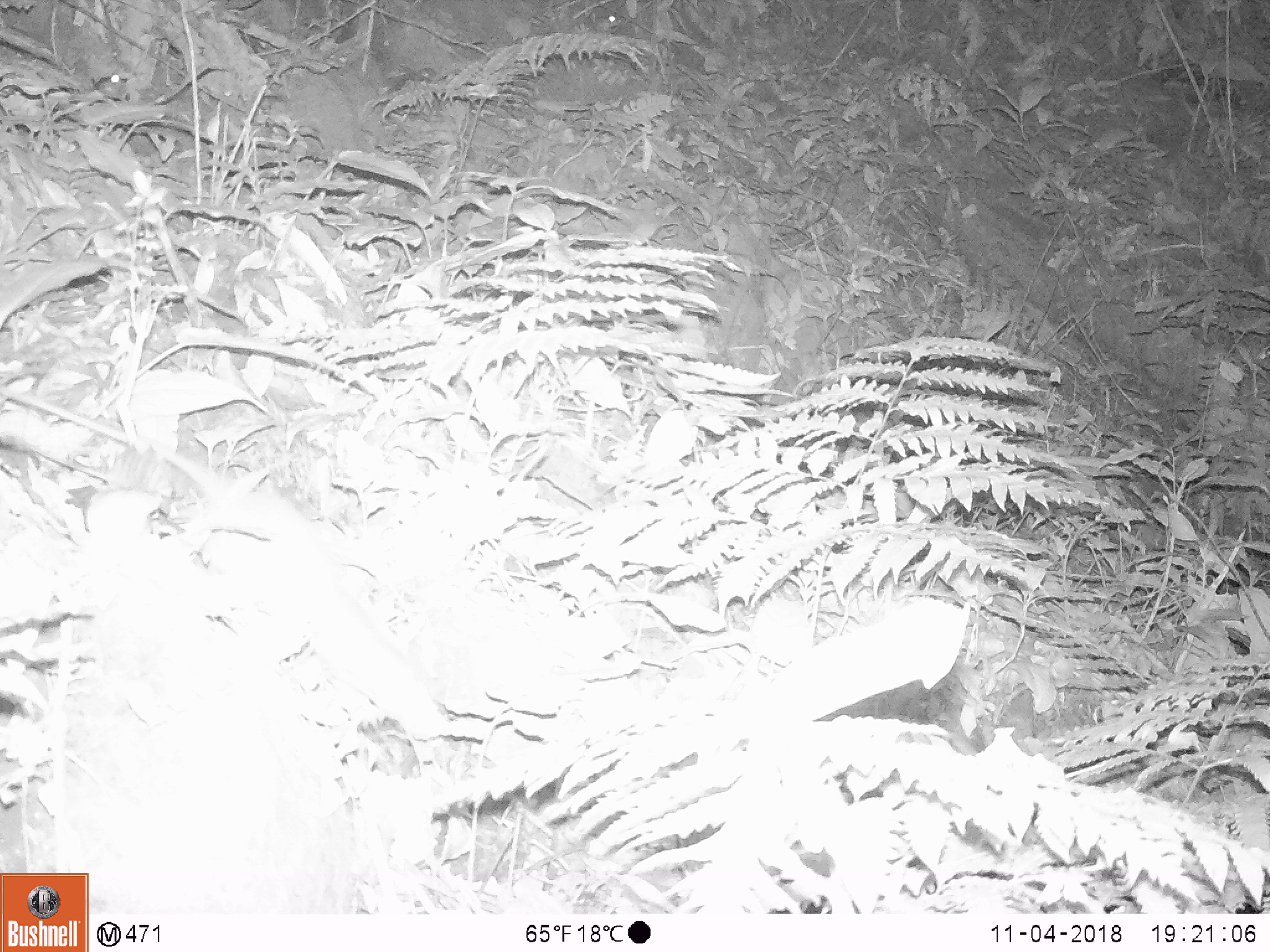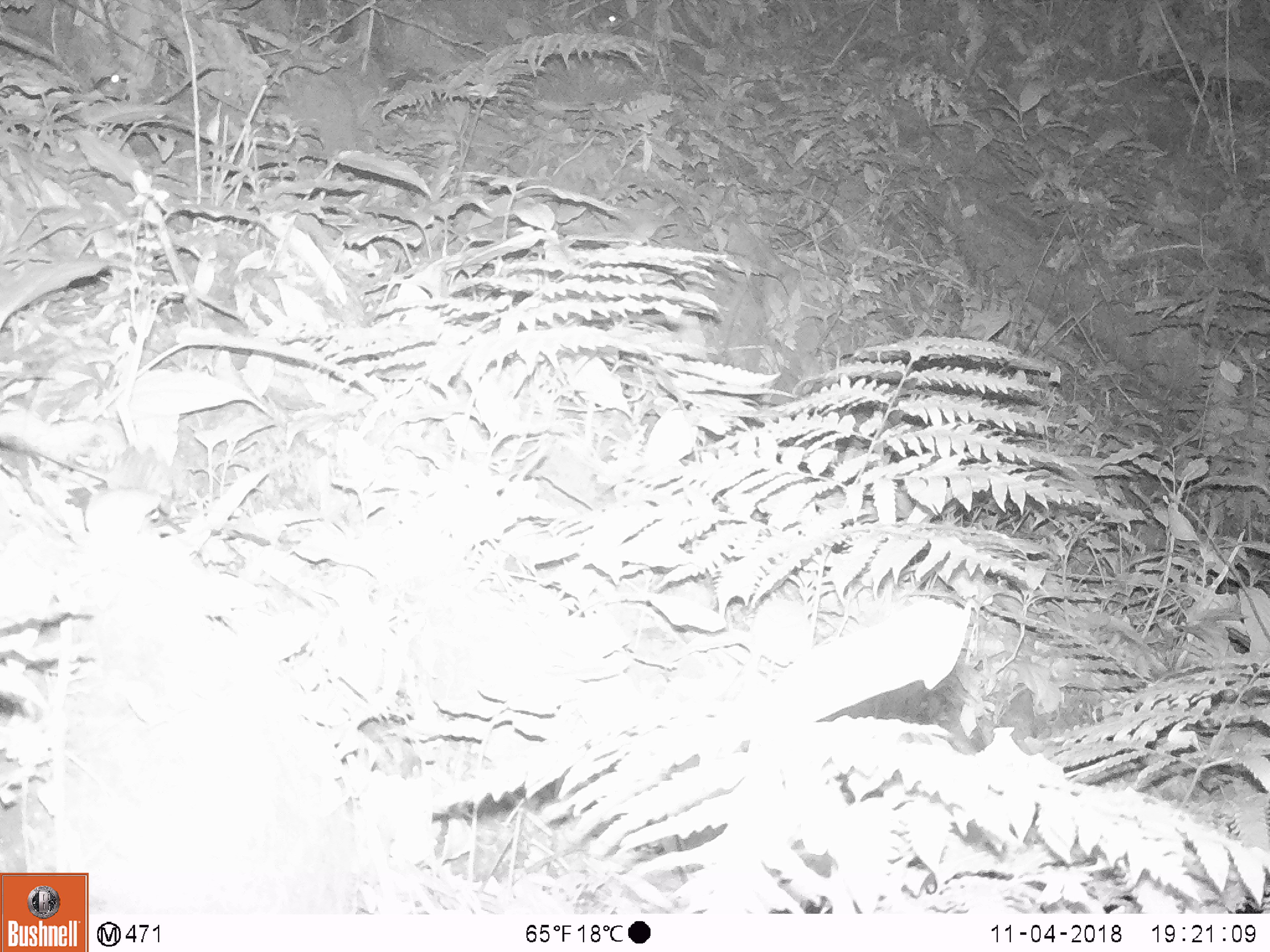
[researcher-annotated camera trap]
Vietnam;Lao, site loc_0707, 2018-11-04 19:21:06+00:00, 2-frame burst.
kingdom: Animalia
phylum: Chordata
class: Mammalia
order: Rodentia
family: Muridae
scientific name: Muridae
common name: old-world mice and rats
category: unidentified murid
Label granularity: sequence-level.